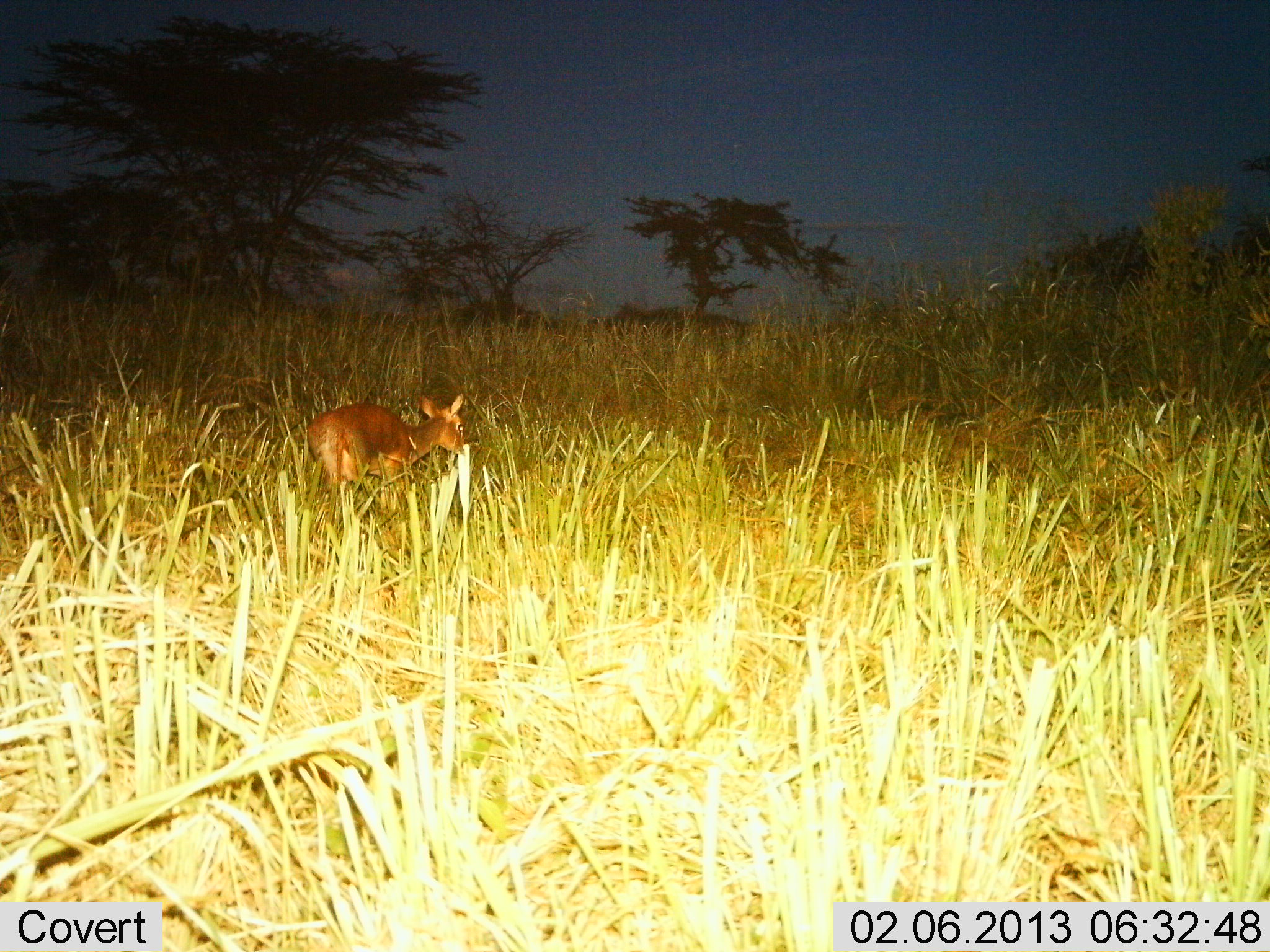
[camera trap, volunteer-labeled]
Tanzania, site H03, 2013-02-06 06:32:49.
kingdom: Animalia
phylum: Chordata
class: Mammalia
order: Artiodactyla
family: Bovidae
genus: Madoqua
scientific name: Madoqua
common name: dikdik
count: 1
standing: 40%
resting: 0%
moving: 37%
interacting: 0%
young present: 3%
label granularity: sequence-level